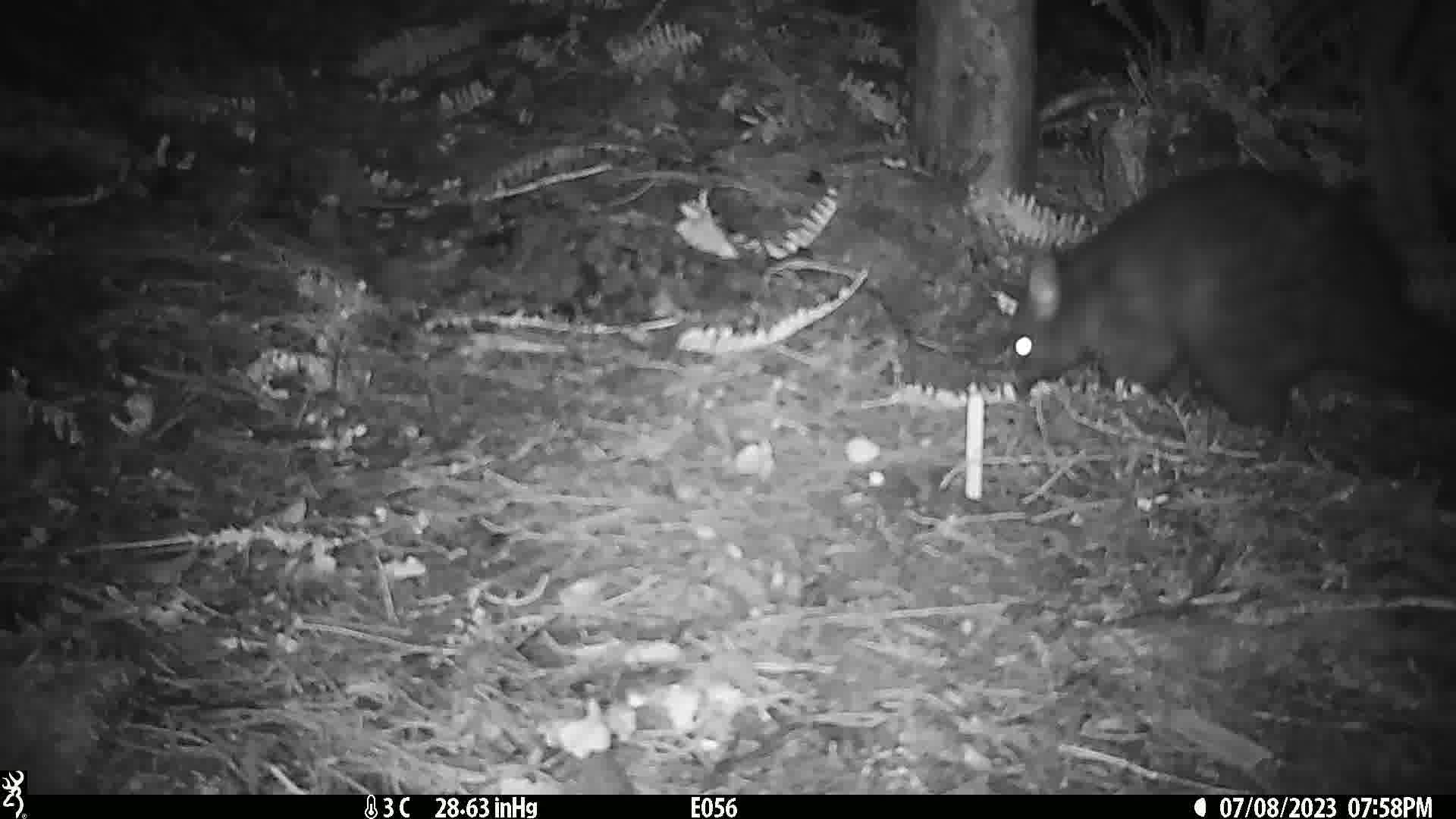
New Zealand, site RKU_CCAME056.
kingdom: Animalia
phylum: Chordata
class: Mammalia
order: Diprotodontia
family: Phalangeridae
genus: Trichosurus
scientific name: Trichosurus vulpecula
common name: common brushtail possum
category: possum